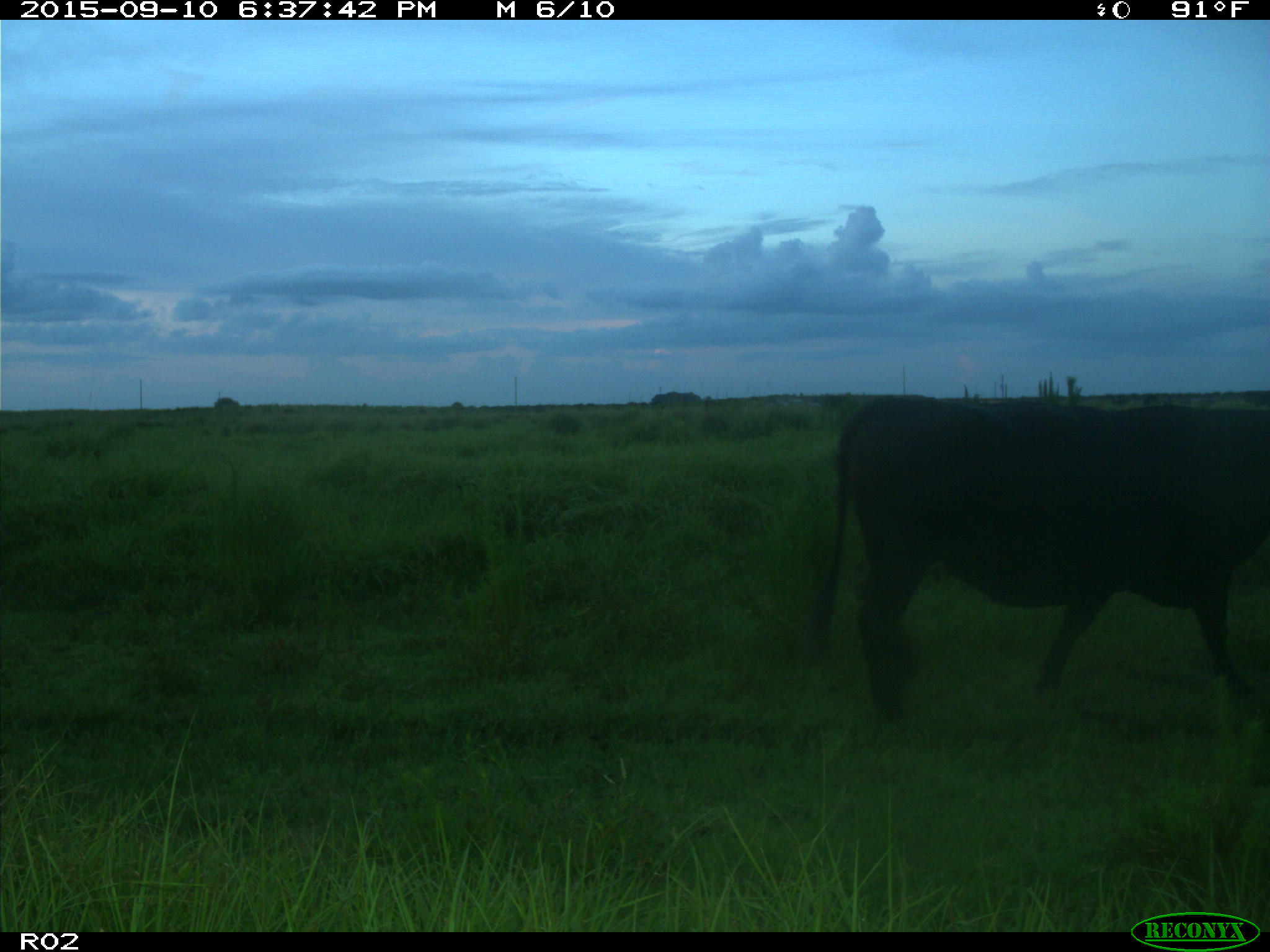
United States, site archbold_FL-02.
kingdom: Animalia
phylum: Chordata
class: Mammalia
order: Artiodactyla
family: Bovidae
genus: Bos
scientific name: Bos taurus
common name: domestic cow